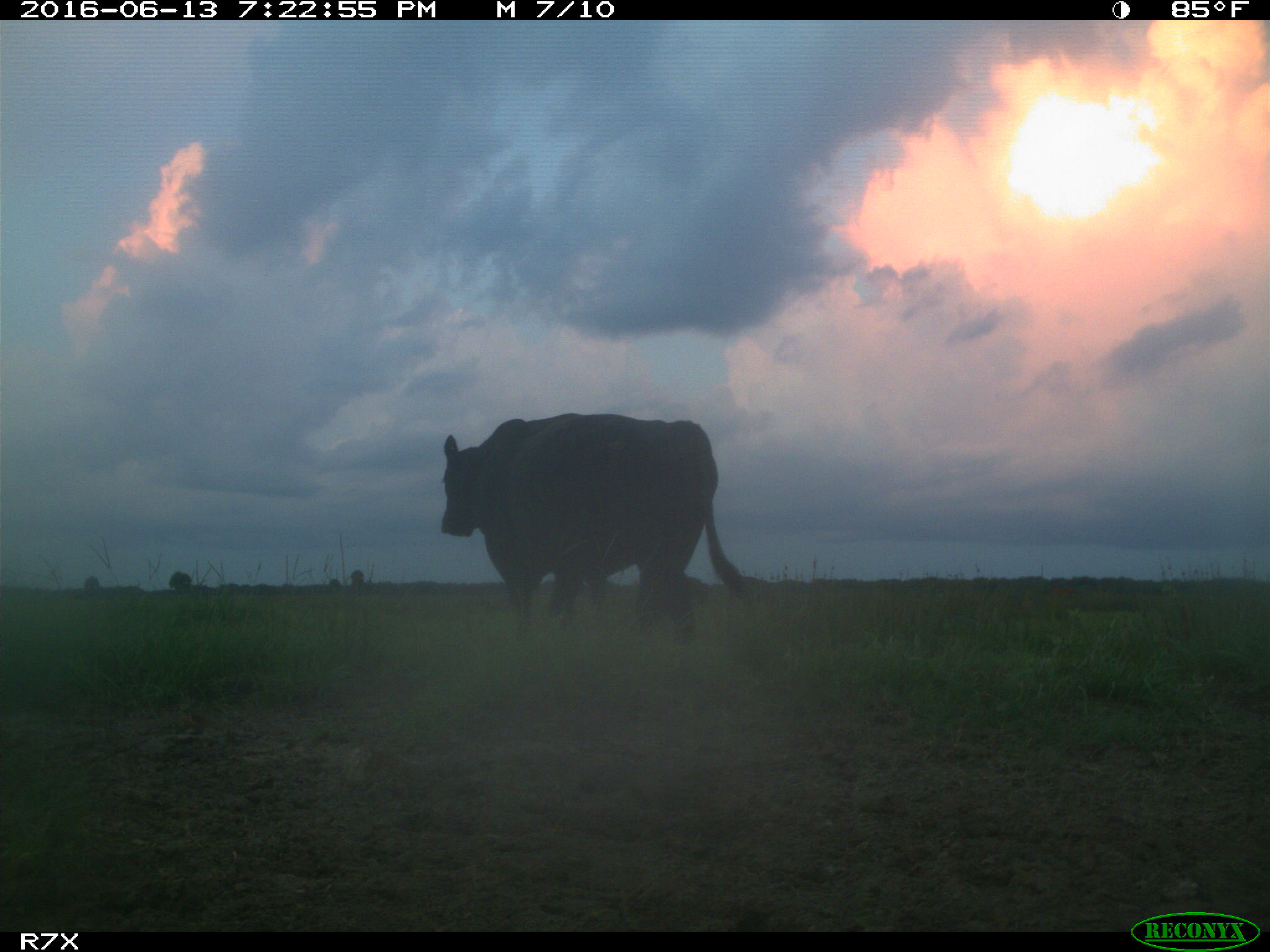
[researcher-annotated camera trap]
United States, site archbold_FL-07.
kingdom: Animalia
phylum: Chordata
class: Mammalia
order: Artiodactyla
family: Bovidae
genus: Bos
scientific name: Bos taurus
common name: domestic cow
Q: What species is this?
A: Bos taurus (domestic cow).